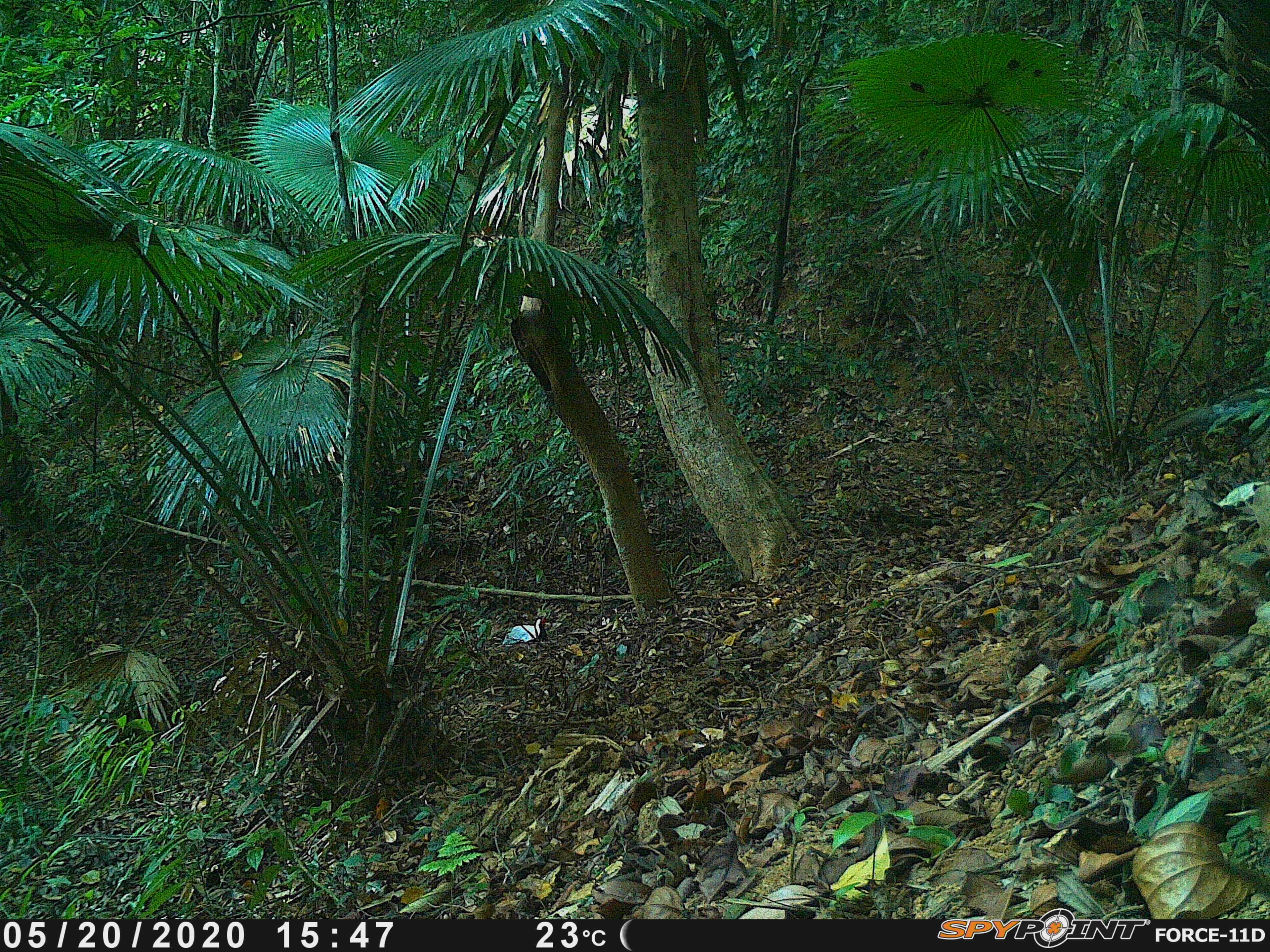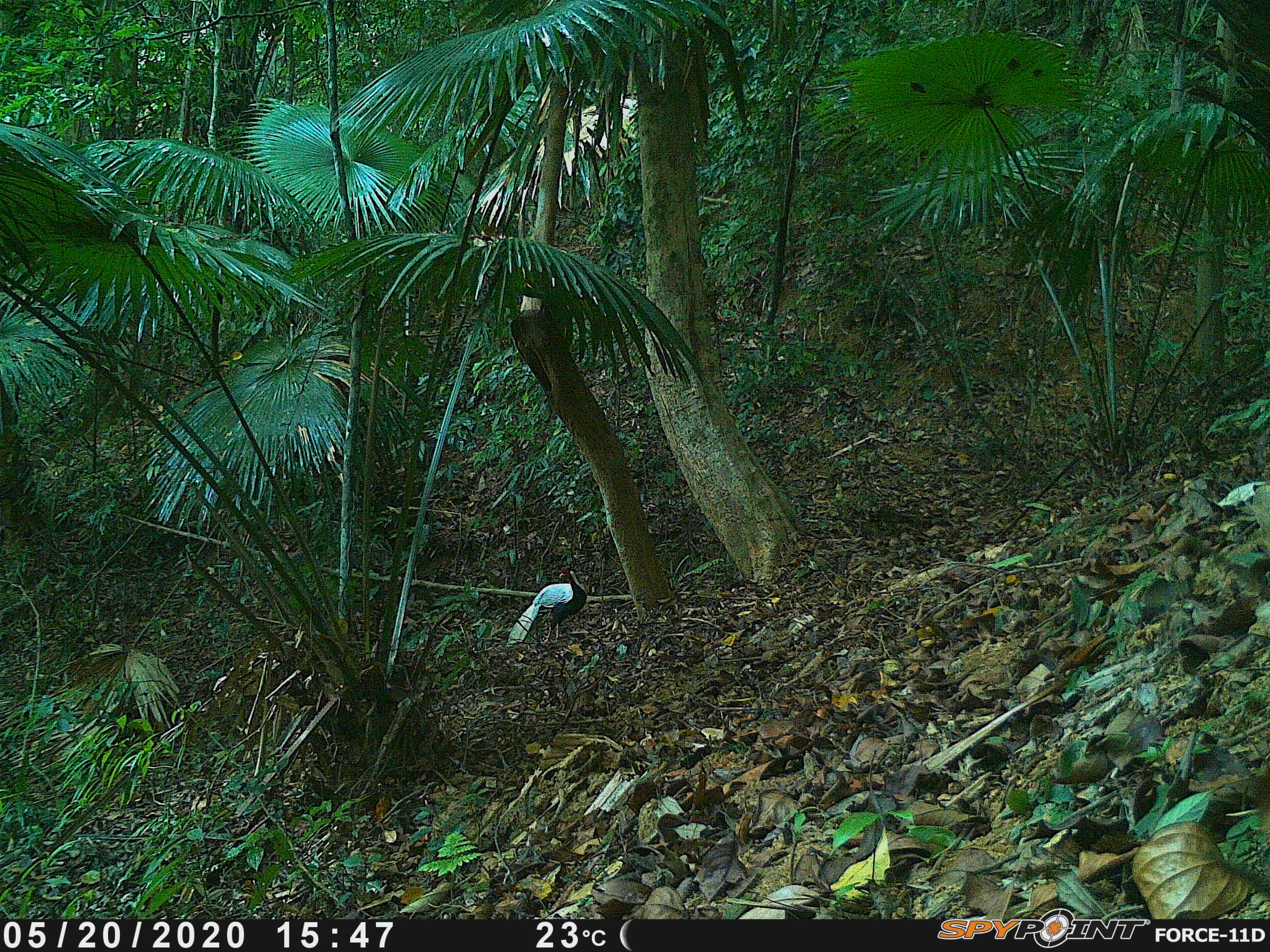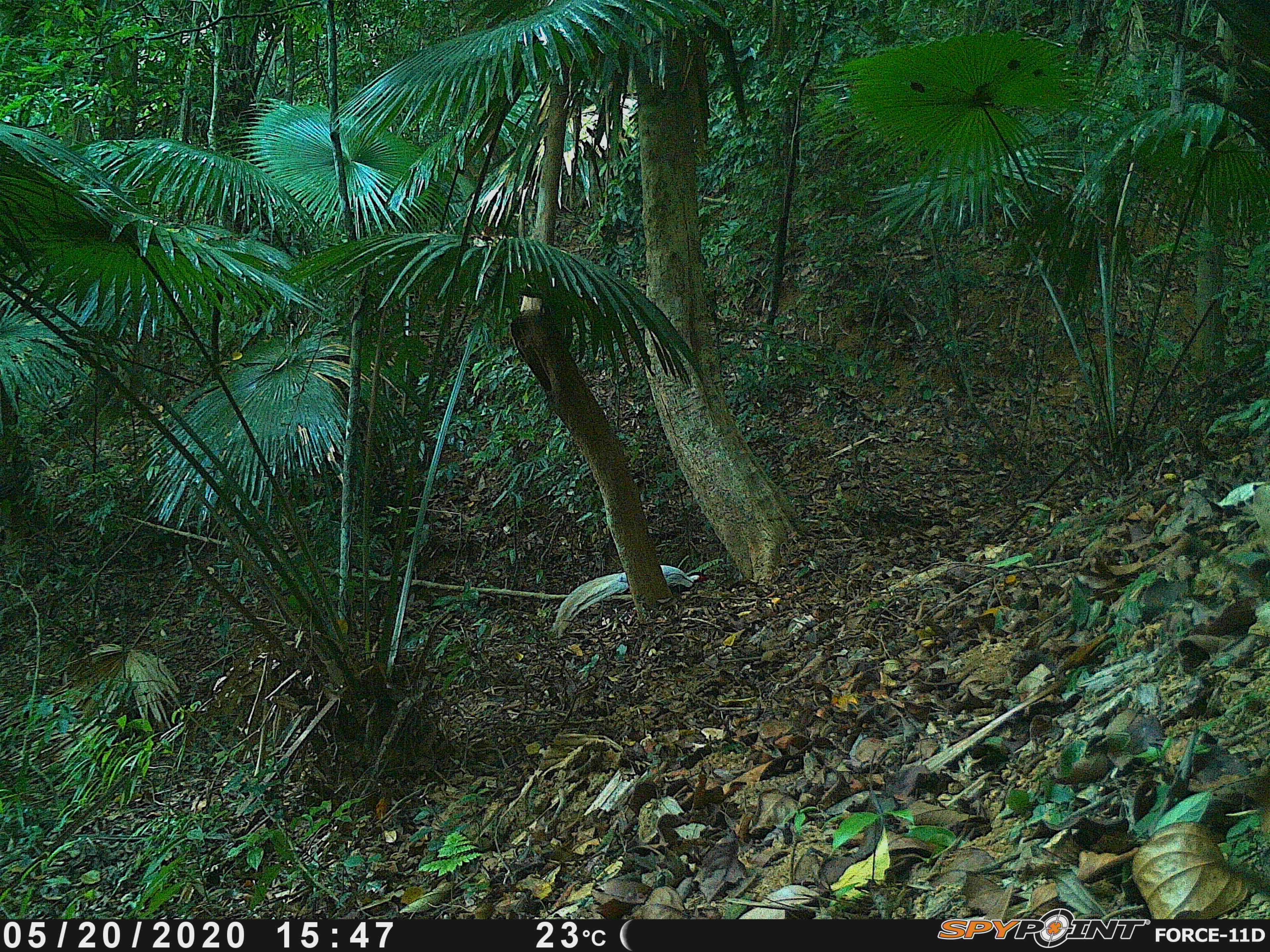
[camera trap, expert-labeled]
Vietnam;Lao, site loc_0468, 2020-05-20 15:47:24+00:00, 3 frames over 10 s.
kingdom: Animalia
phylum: Chordata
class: Aves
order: Galliformes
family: Phasianidae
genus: Lophura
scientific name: Lophura nycthemera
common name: silver pheasant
Silver pheasant (Lophura nycthemera). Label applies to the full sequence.